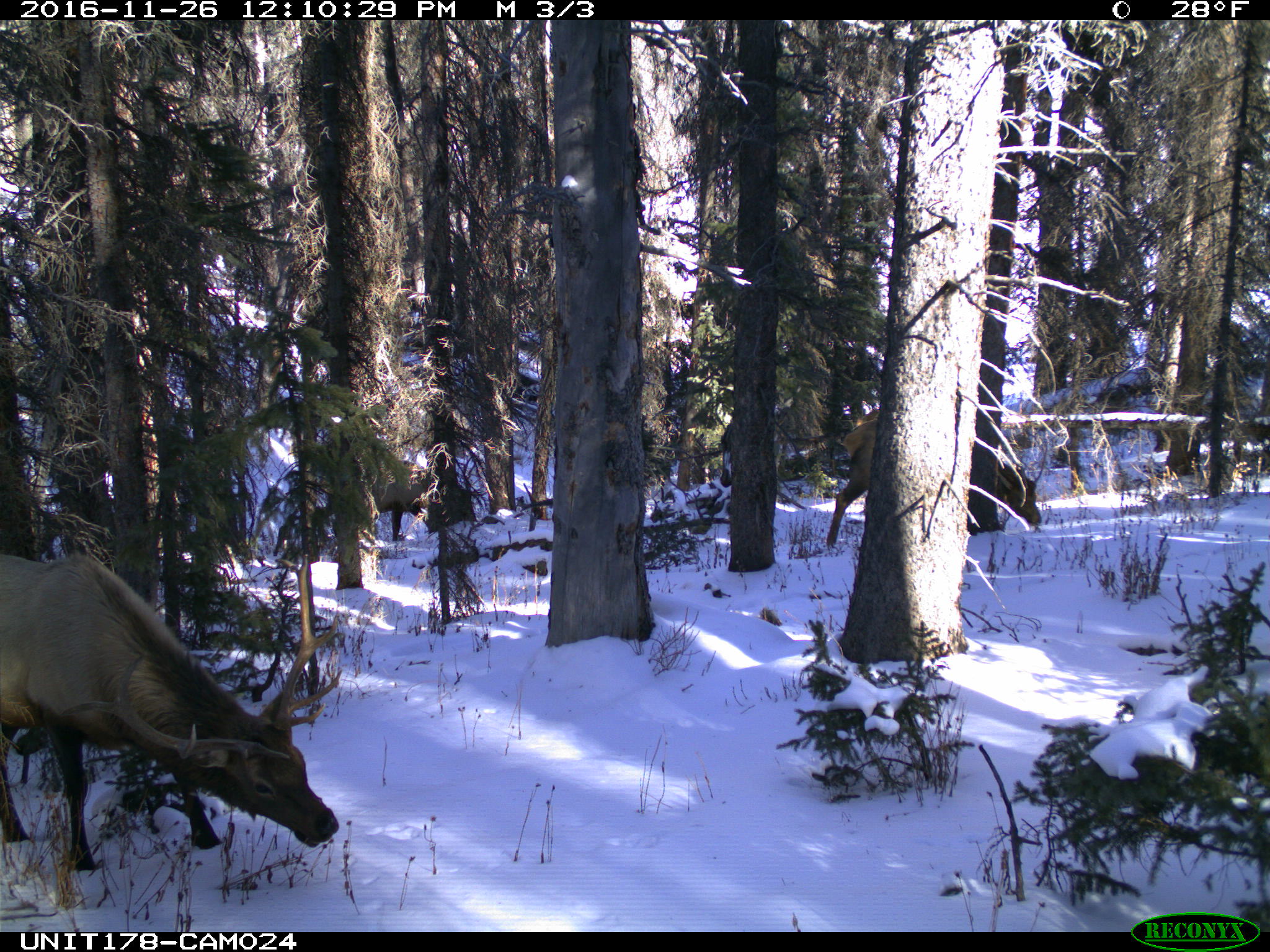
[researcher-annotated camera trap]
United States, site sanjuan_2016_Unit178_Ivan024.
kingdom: Animalia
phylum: Chordata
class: Mammalia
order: Artiodactyla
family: Cervidae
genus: Cervus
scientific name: Cervus elaphus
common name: red deer